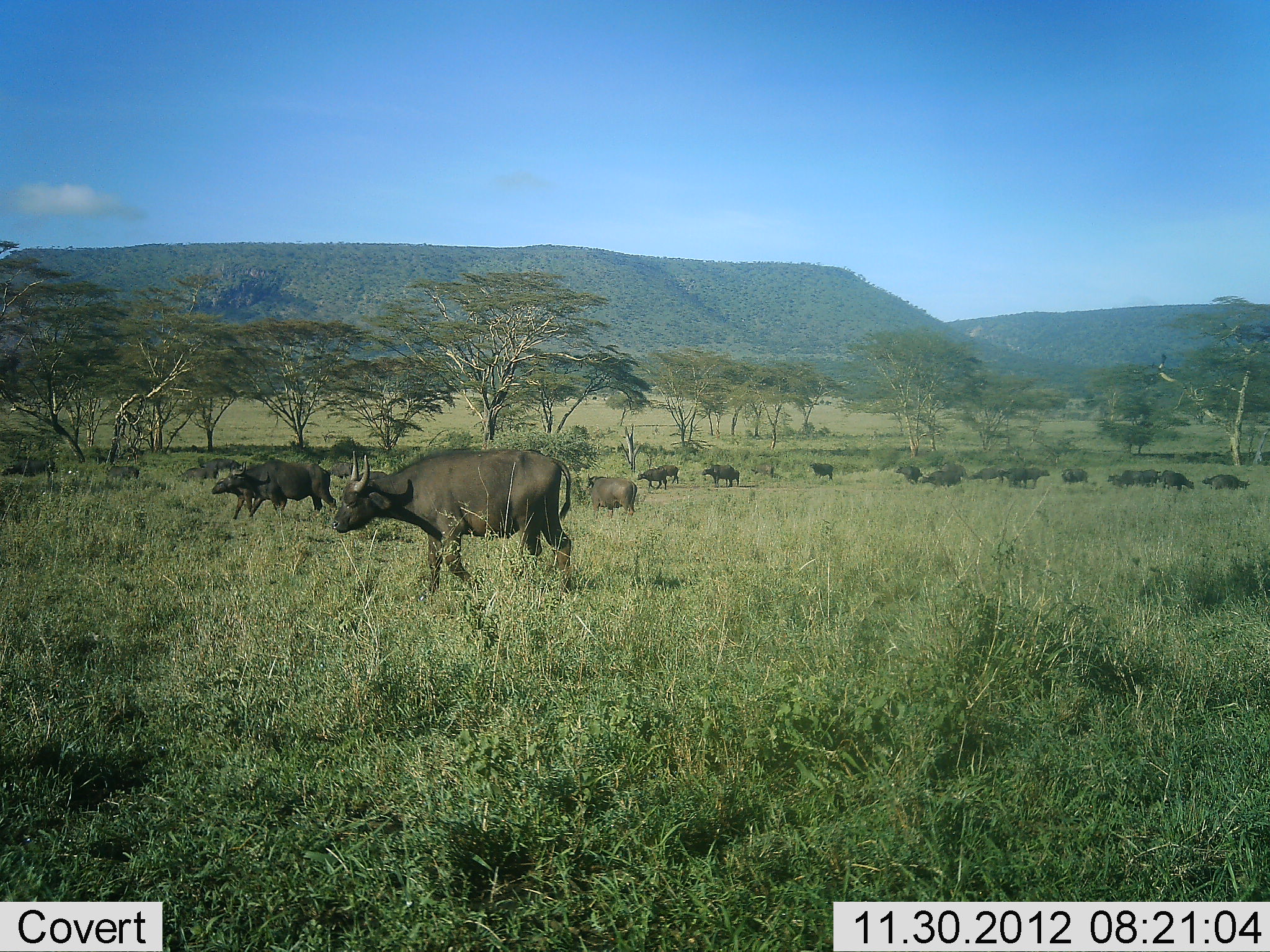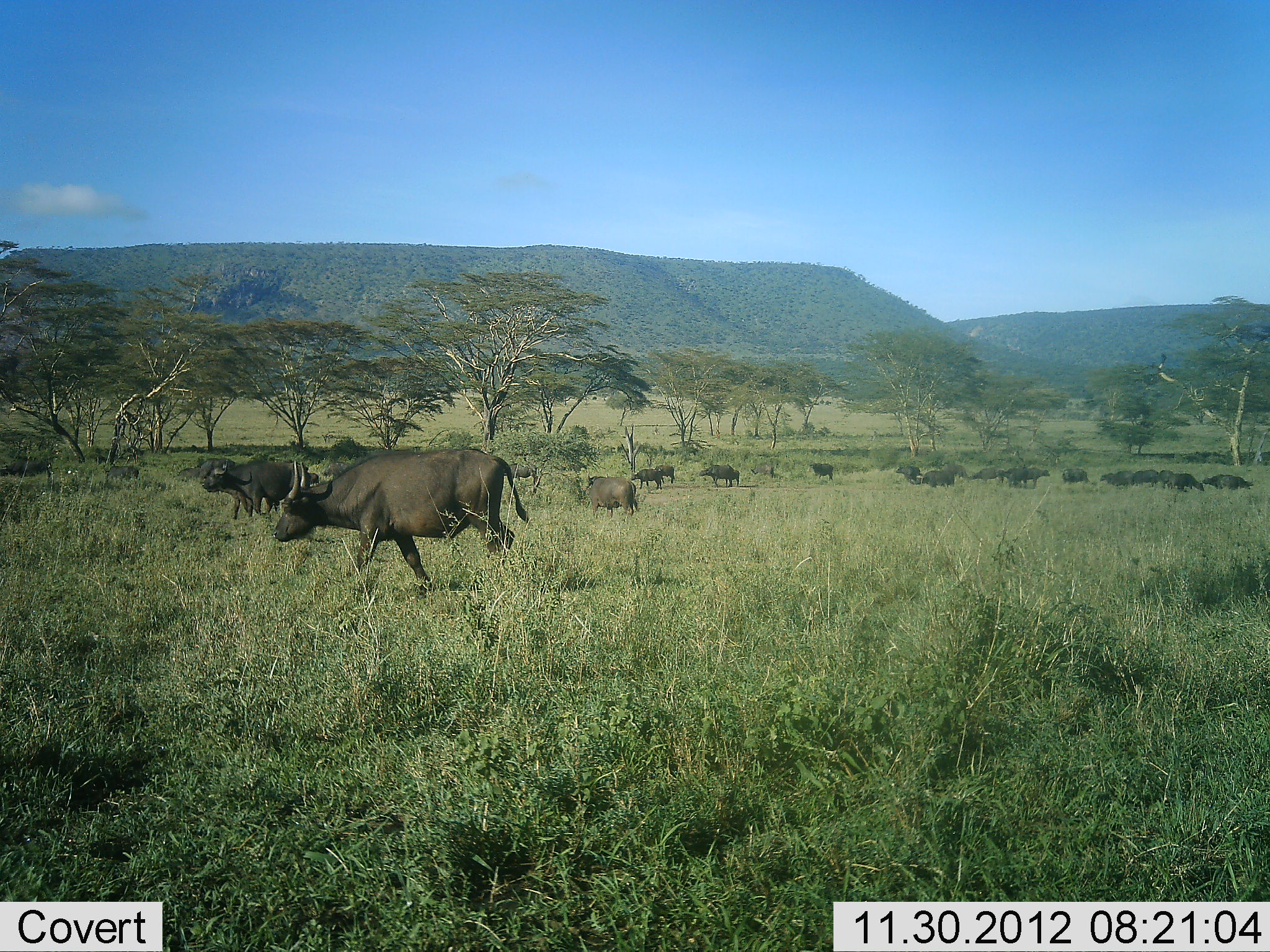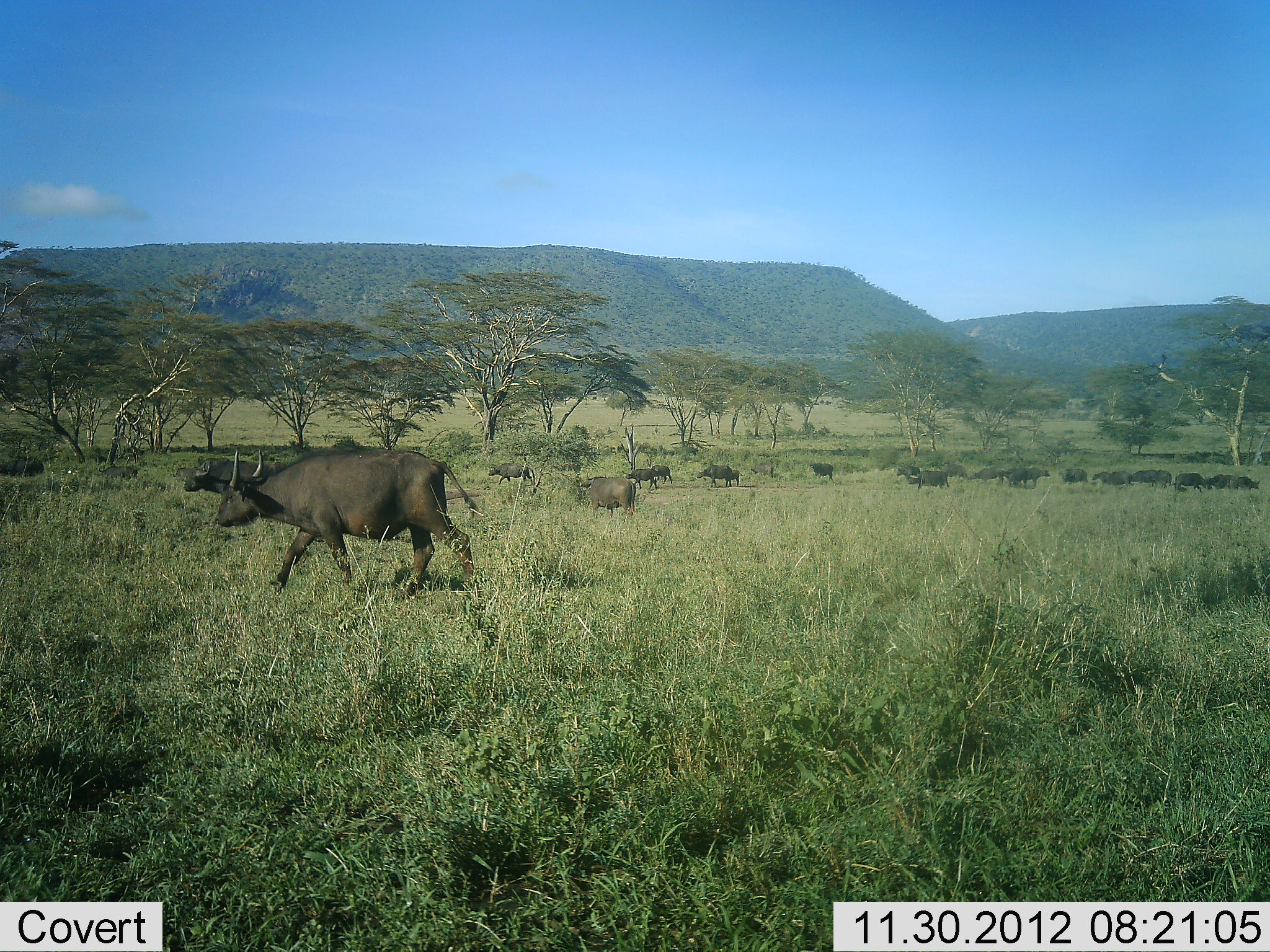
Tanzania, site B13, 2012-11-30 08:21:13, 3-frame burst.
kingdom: Animalia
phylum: Chordata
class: Mammalia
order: Artiodactyla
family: Bovidae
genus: Syncerus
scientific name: Syncerus caffer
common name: cape buffalo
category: buffalo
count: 11-50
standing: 70%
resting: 0%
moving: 100%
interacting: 0%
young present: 0%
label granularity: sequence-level